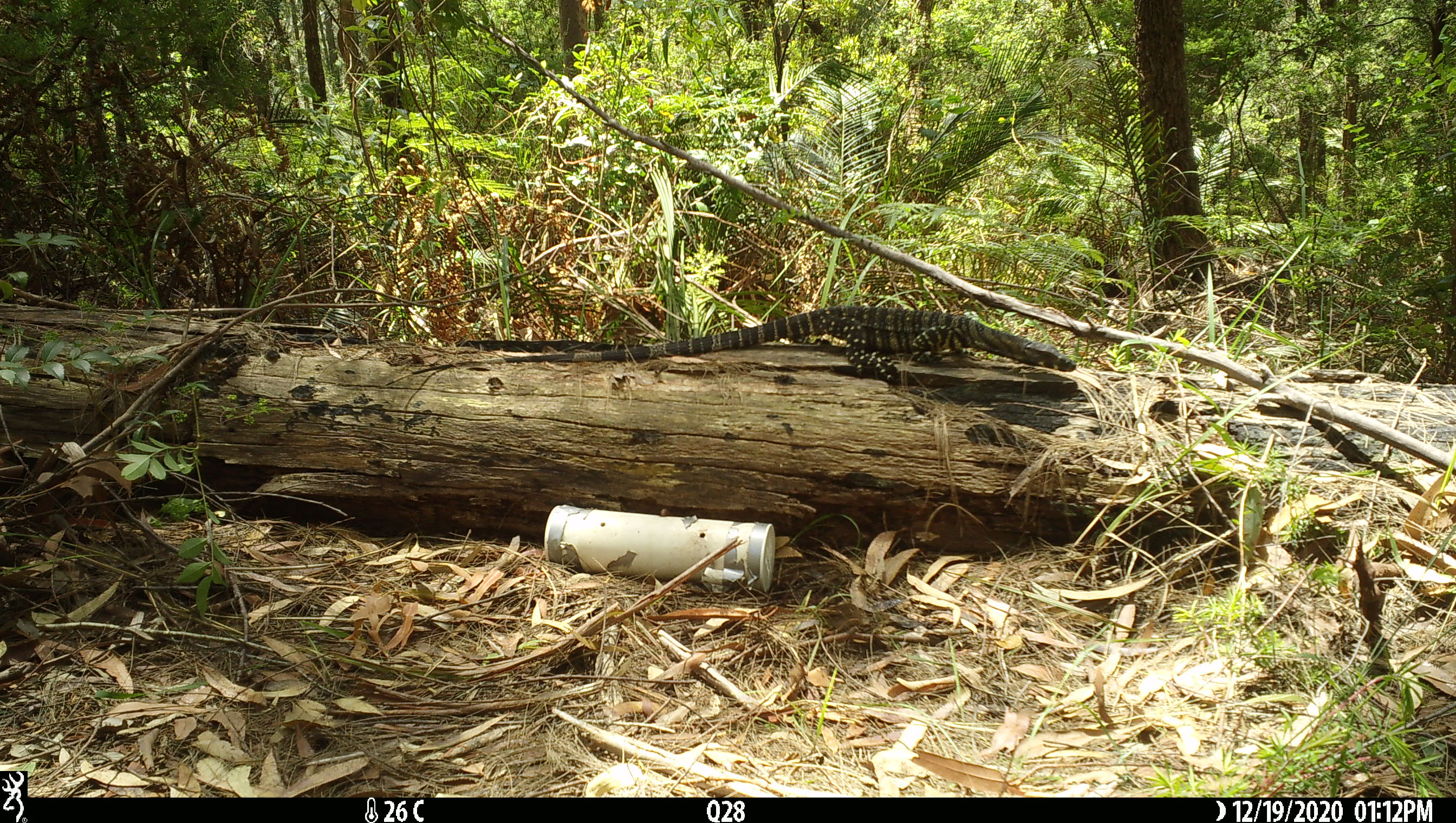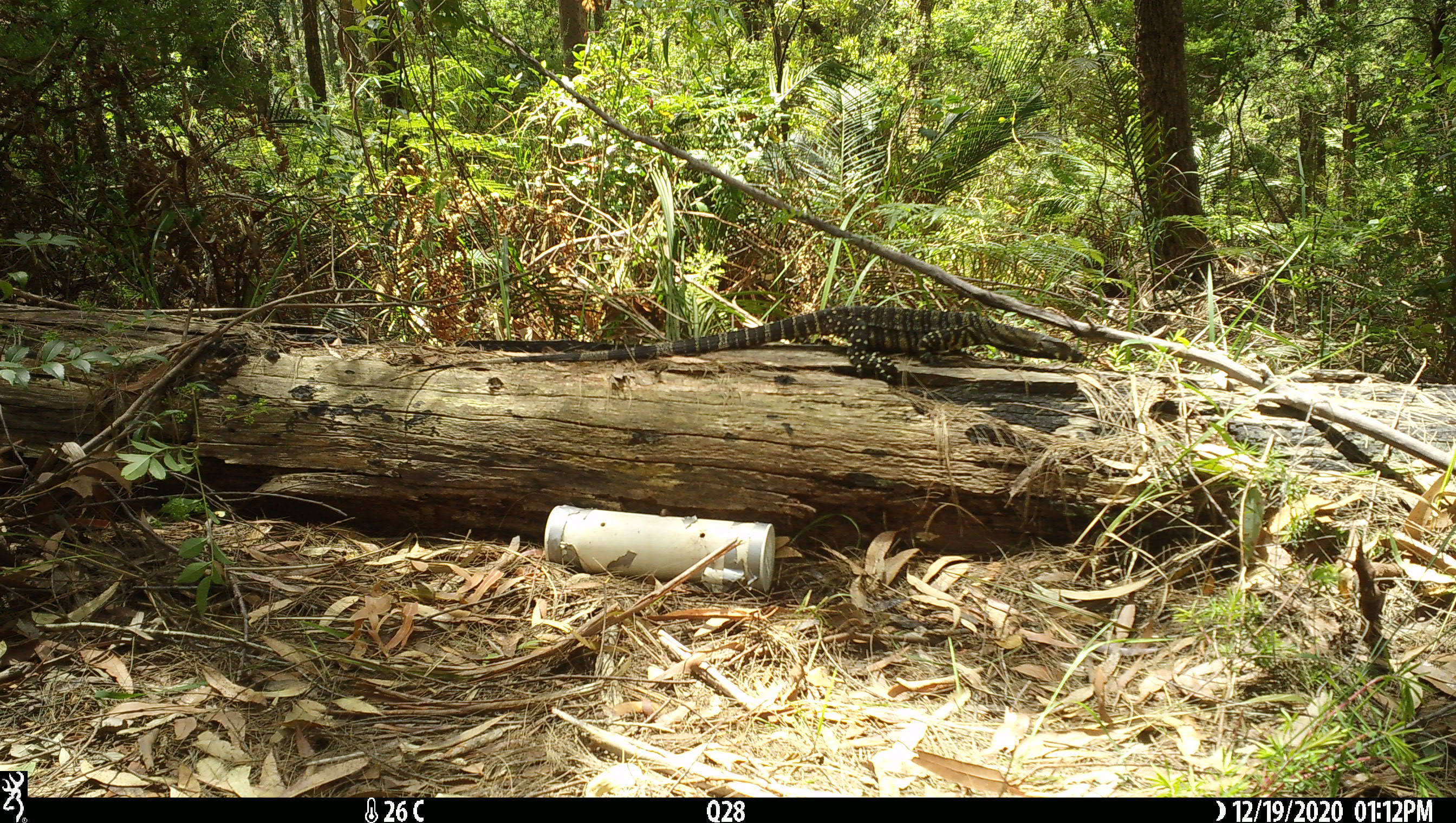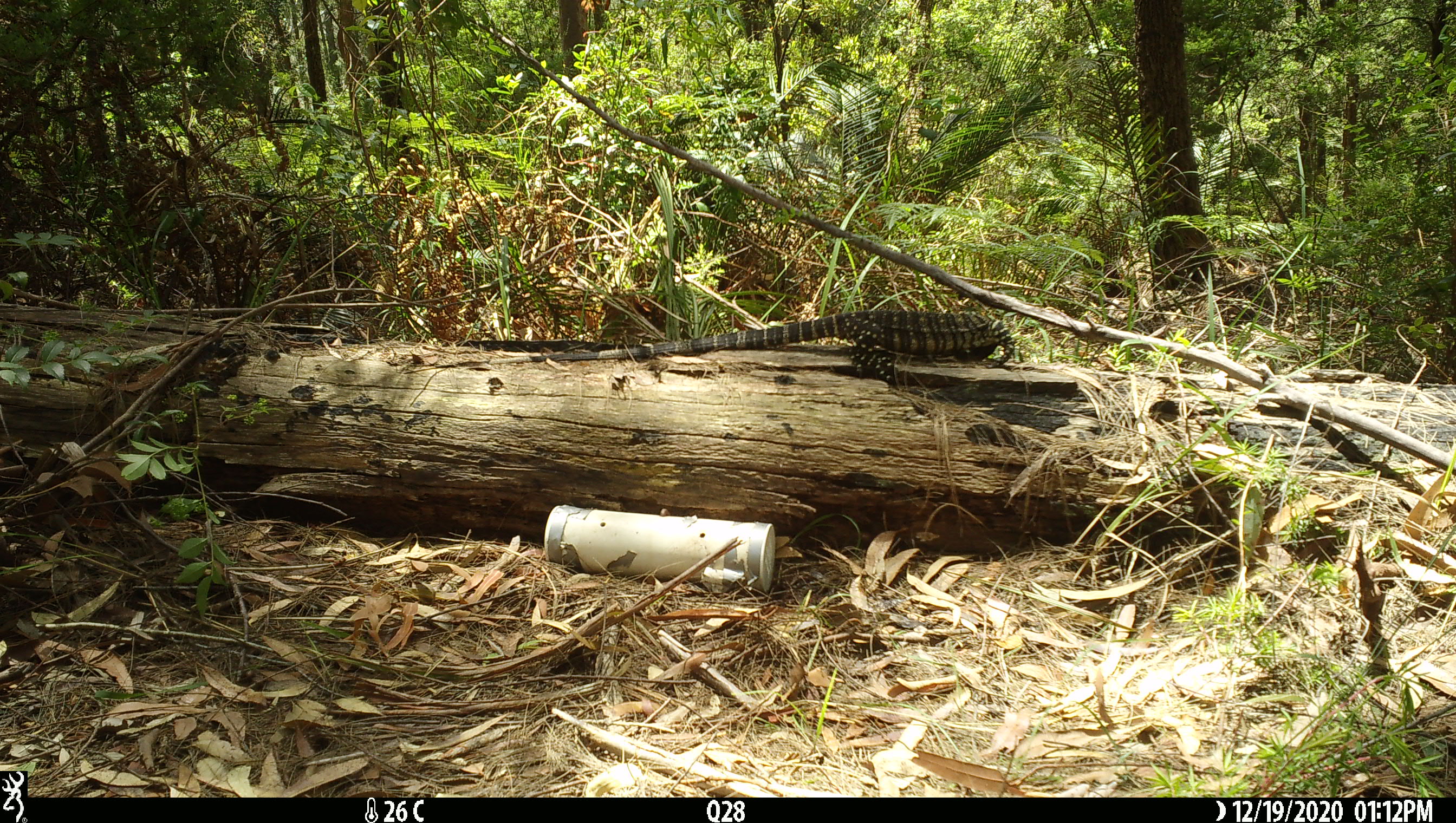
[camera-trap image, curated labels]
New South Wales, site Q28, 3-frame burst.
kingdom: Animalia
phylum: Chordata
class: Reptilia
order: Squamata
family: Varanidae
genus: Varanus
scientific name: Varanus varius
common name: lace monitor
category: goanna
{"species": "goanna (lace monitor) (Varanus varius)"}